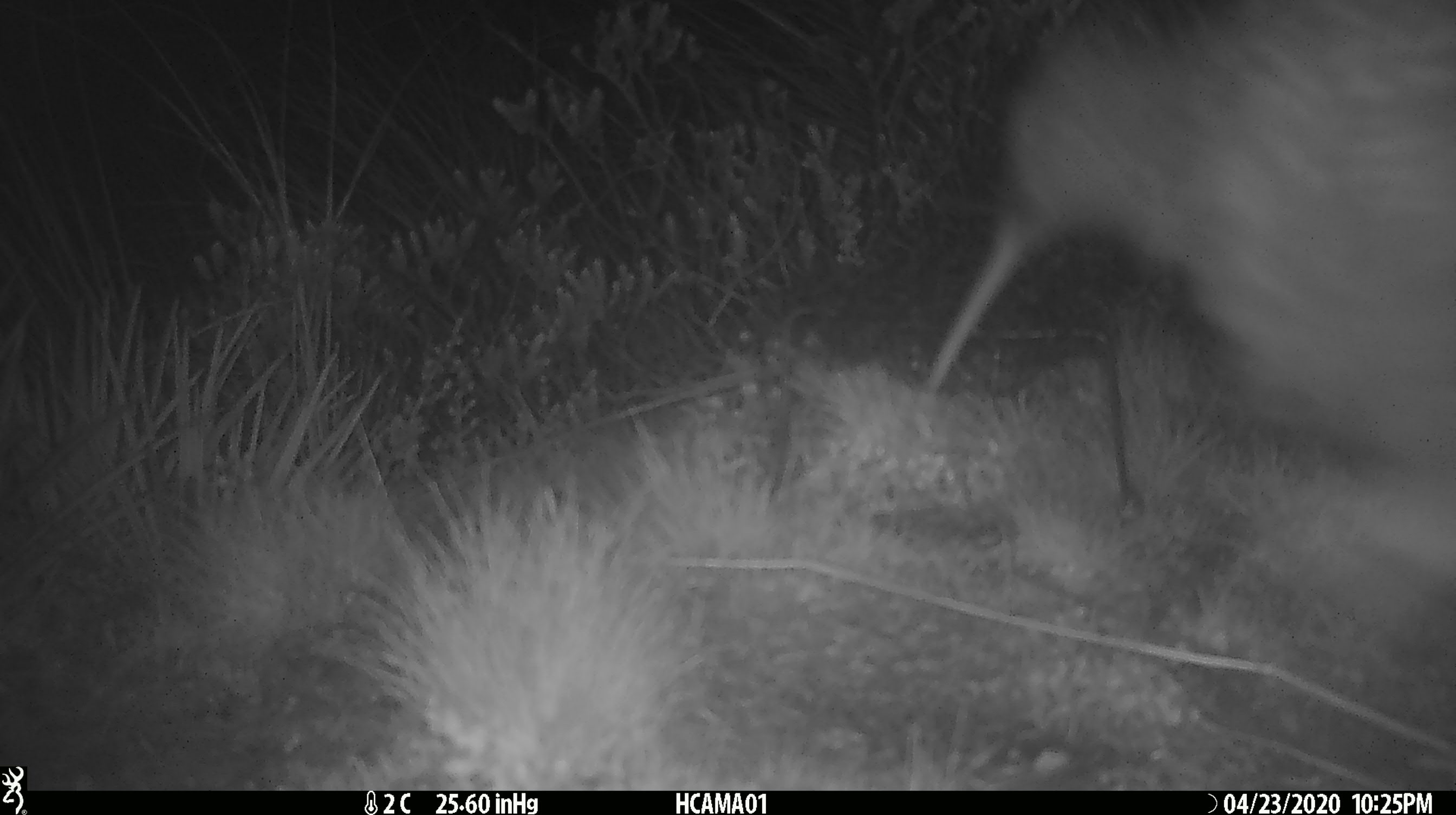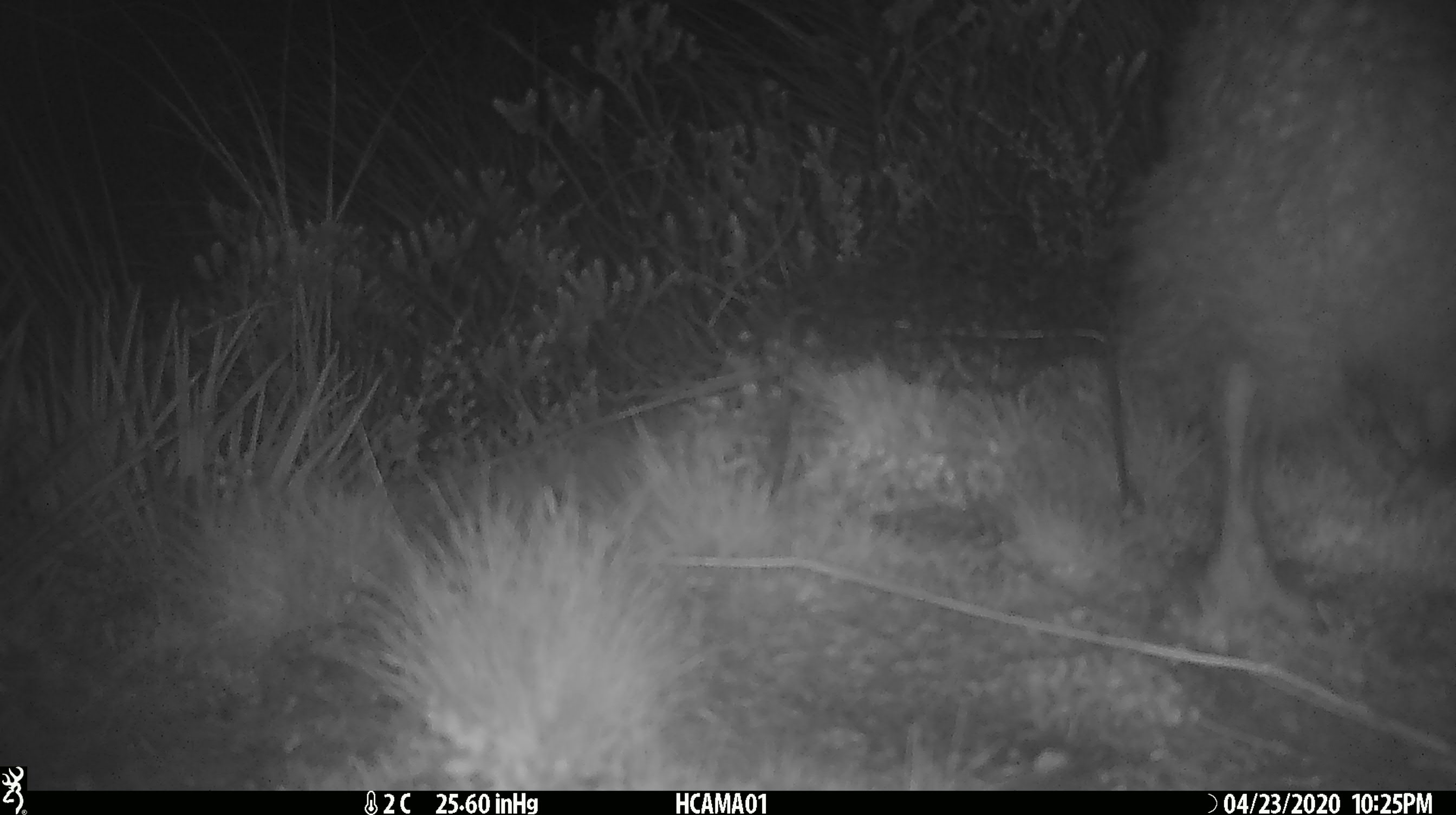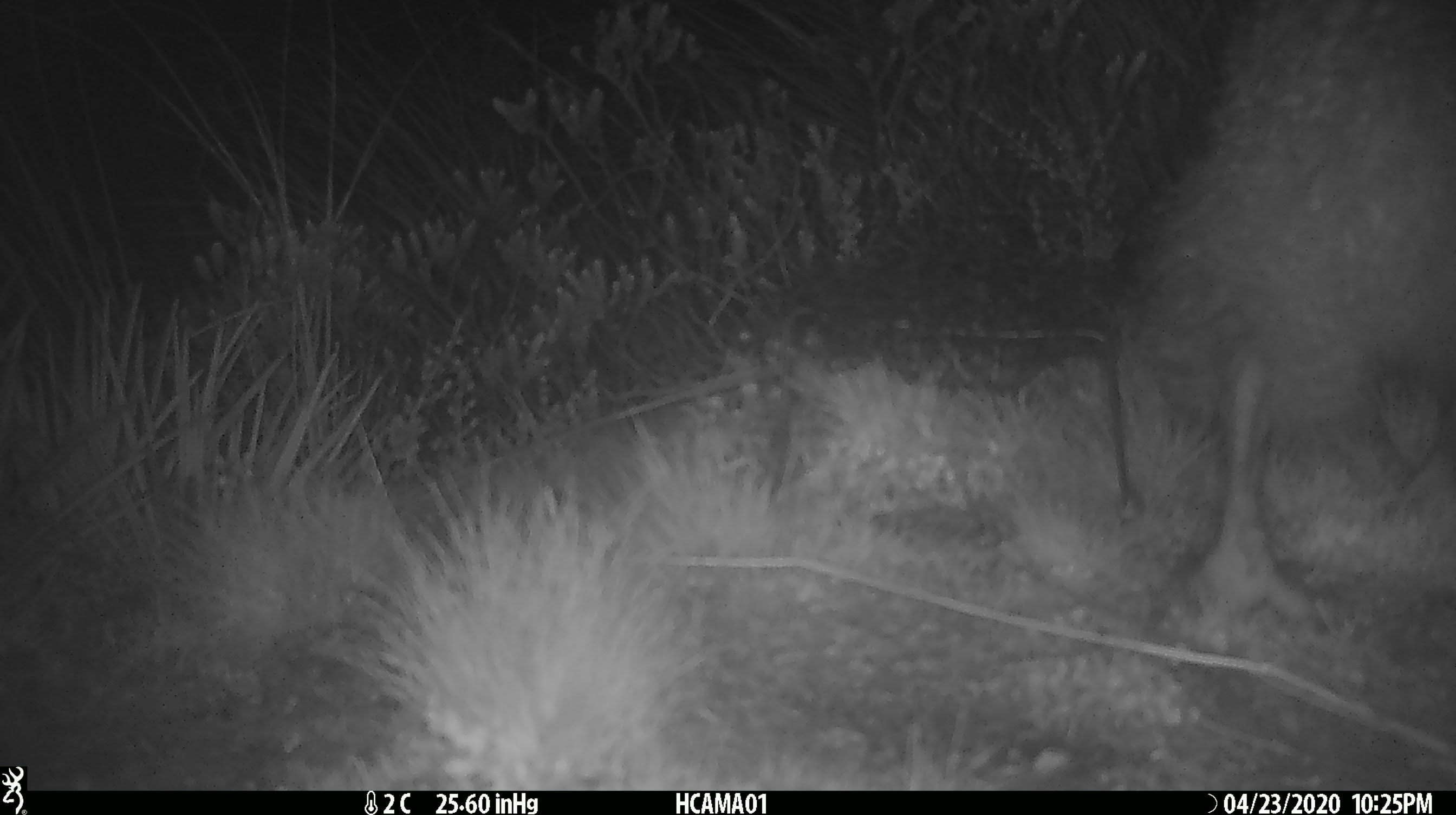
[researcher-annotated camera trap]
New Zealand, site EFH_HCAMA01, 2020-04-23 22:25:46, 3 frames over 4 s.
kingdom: Animalia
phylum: Chordata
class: Aves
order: Apterygiformes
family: Apterygidae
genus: Apteryx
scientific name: Apteryx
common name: kiwi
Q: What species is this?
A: Kiwi (Apteryx).